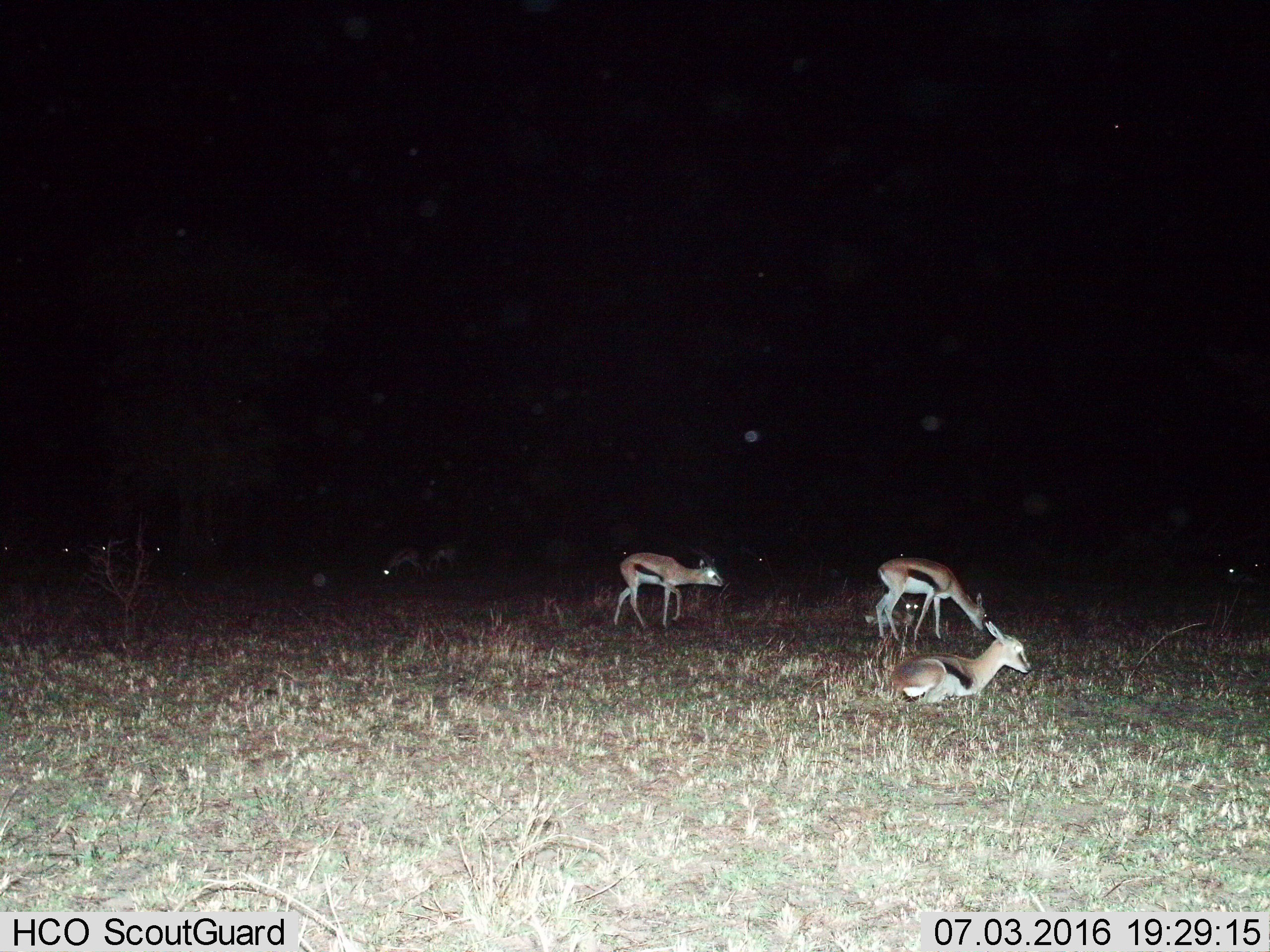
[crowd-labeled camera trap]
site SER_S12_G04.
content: unidentified animal